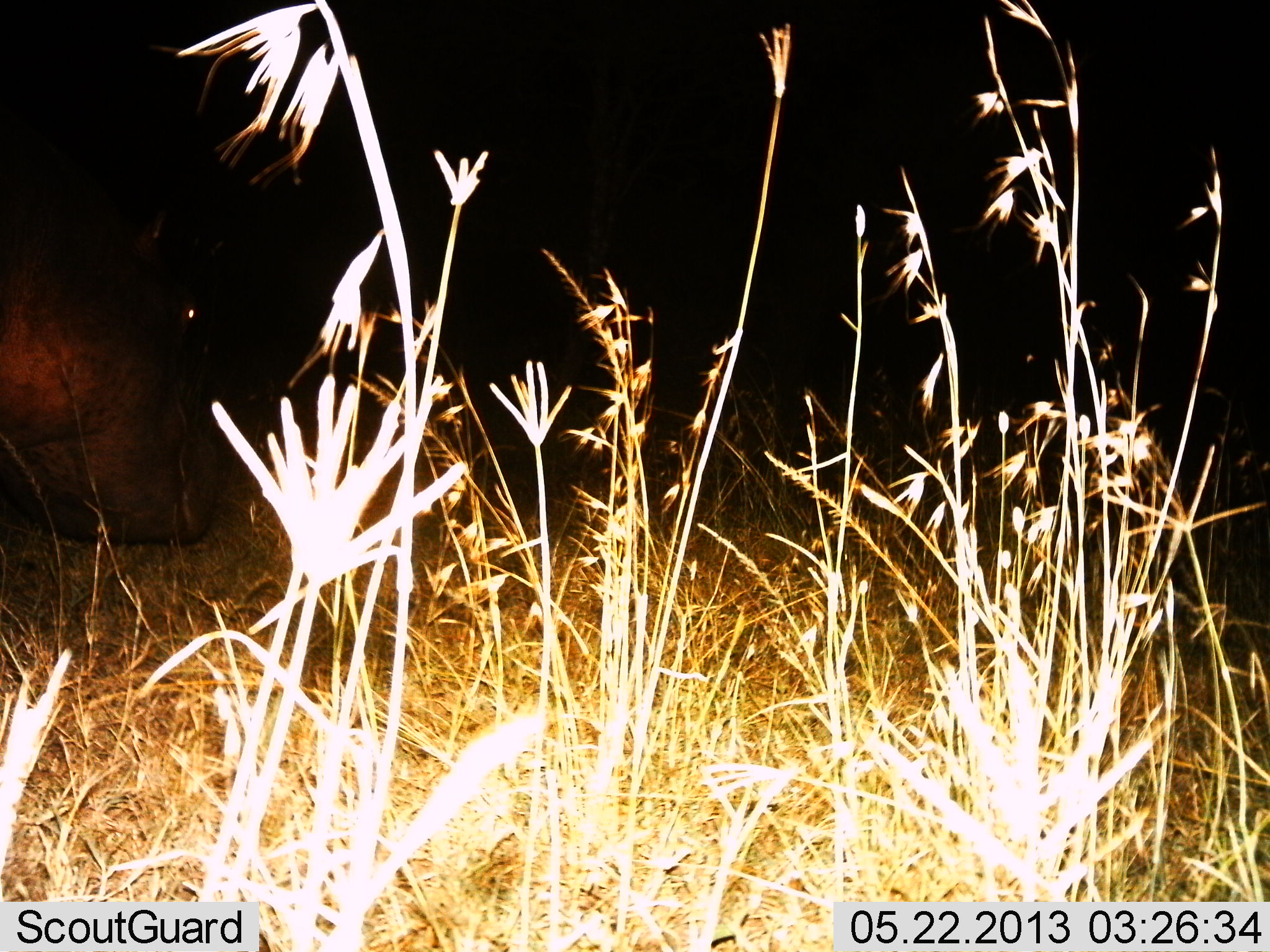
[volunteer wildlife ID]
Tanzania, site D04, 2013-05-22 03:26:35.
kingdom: Animalia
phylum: Chordata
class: Mammalia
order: Artiodactyla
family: Hippopotamidae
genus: Hippopotamus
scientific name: Hippopotamus amphibius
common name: hippopotamus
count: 1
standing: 65%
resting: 0%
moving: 24%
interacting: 0%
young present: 0%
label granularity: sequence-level